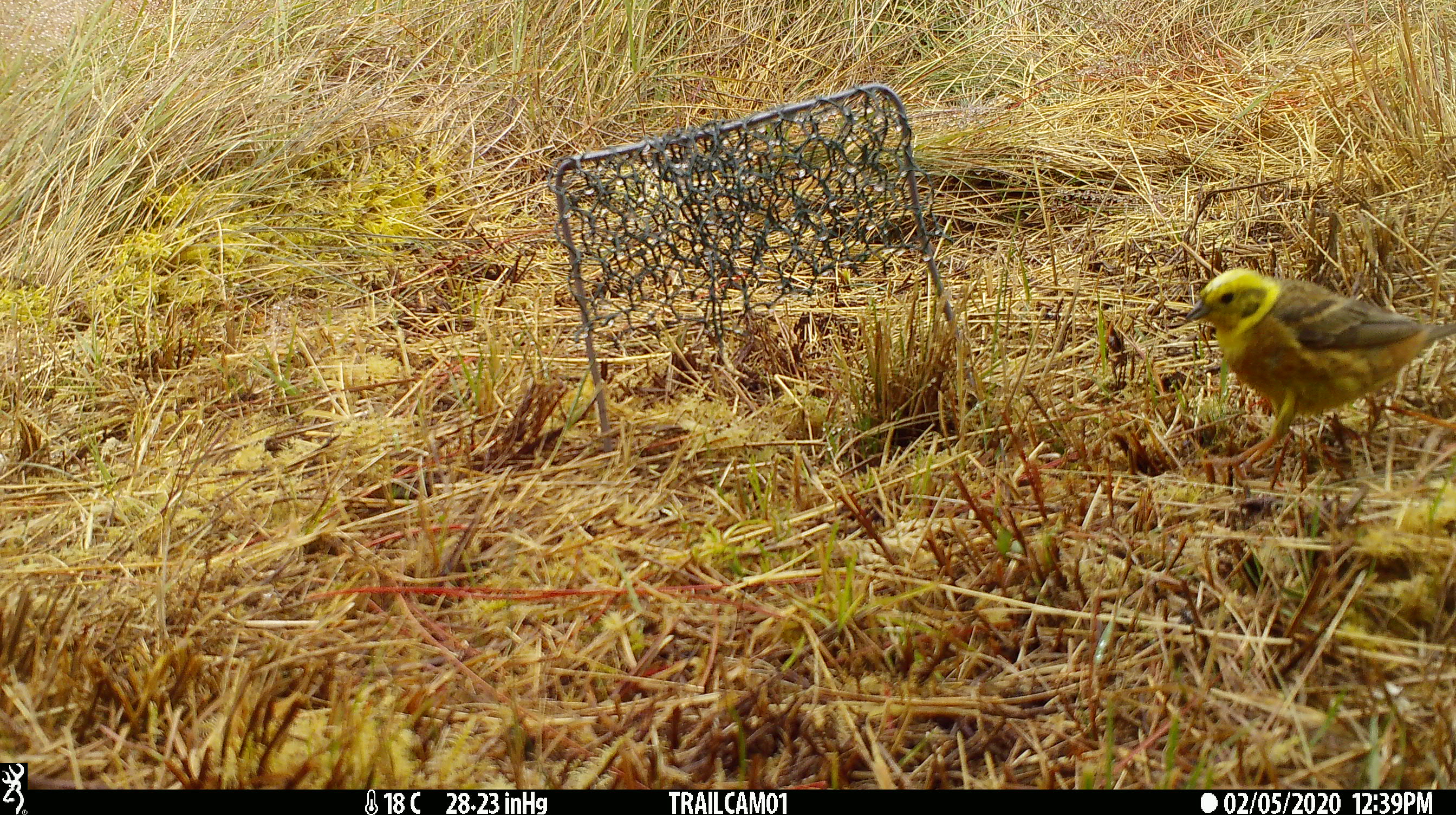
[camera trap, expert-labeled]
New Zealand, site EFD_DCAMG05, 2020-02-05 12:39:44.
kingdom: Animalia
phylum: Chordata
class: Aves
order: Passeriformes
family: Emberizidae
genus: Emberiza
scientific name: Emberiza citrinella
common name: yellowhammer